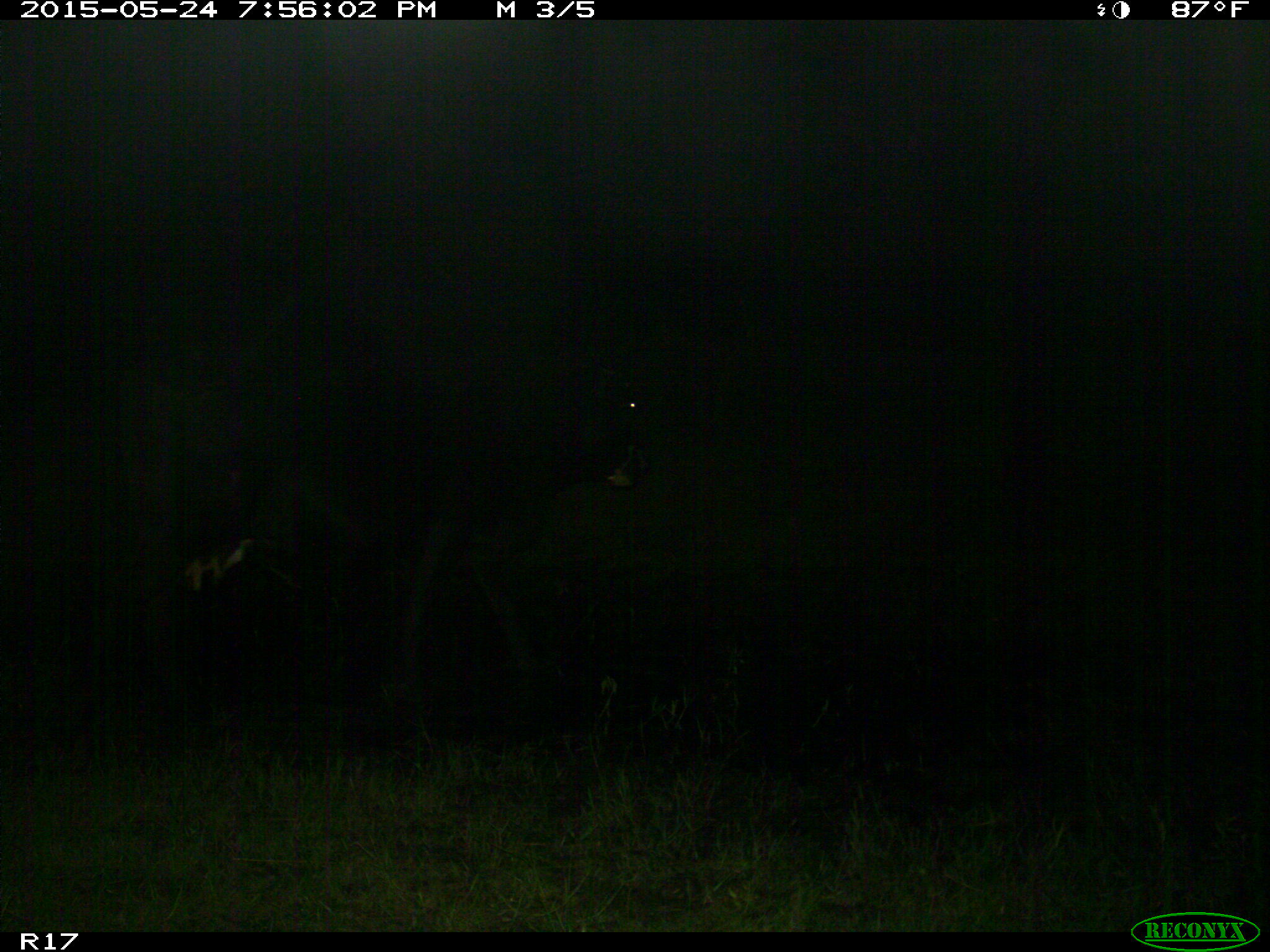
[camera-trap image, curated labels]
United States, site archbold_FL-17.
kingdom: Animalia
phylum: Chordata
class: Mammalia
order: Artiodactyla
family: Bovidae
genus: Bos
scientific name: Bos taurus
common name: domestic cow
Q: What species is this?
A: Bos taurus (domestic cow).